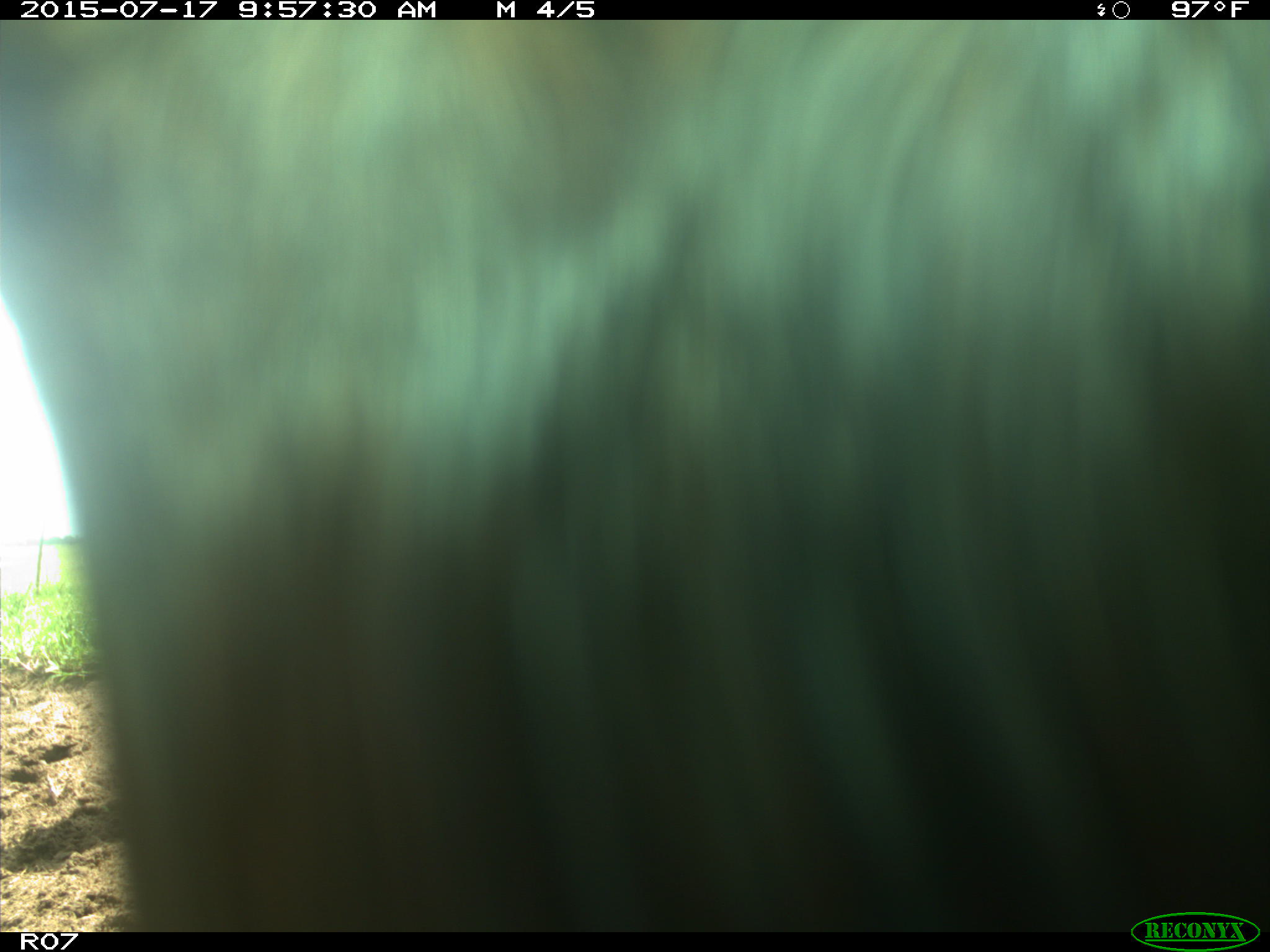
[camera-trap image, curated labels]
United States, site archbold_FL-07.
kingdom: Animalia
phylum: Chordata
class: Mammalia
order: Artiodactyla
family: Bovidae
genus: Bos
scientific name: Bos taurus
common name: domestic cow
Bos taurus (domestic cow).